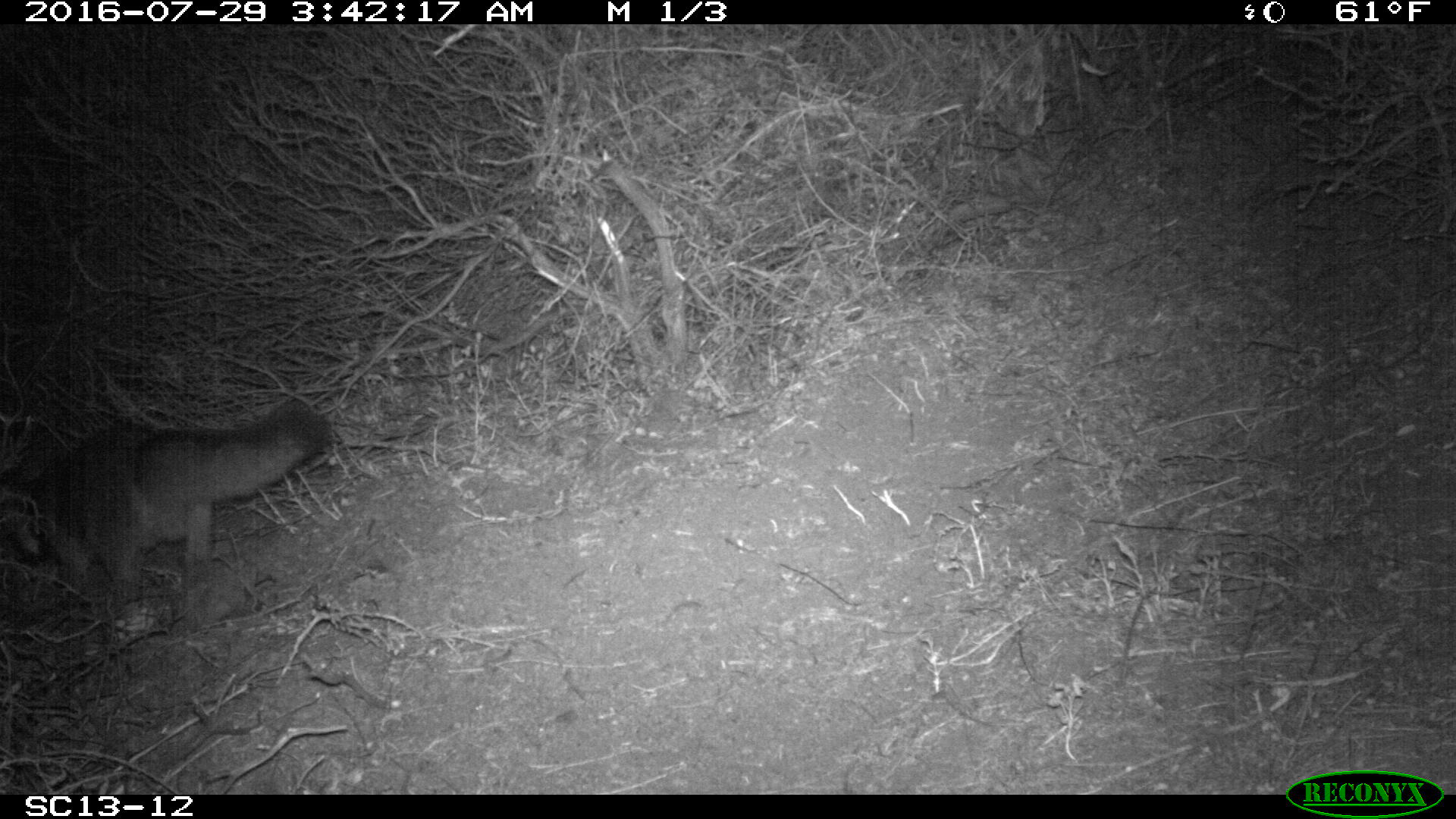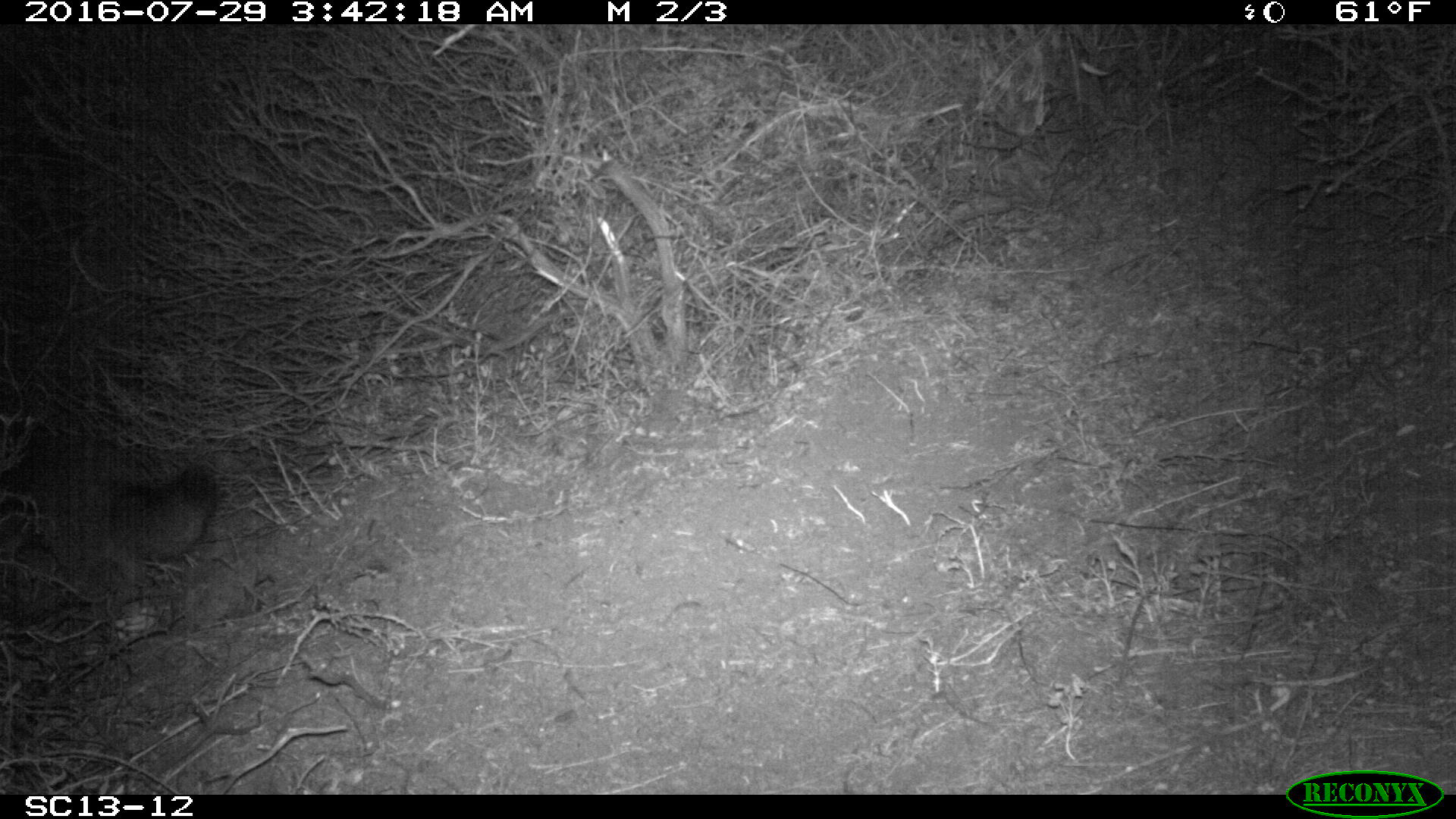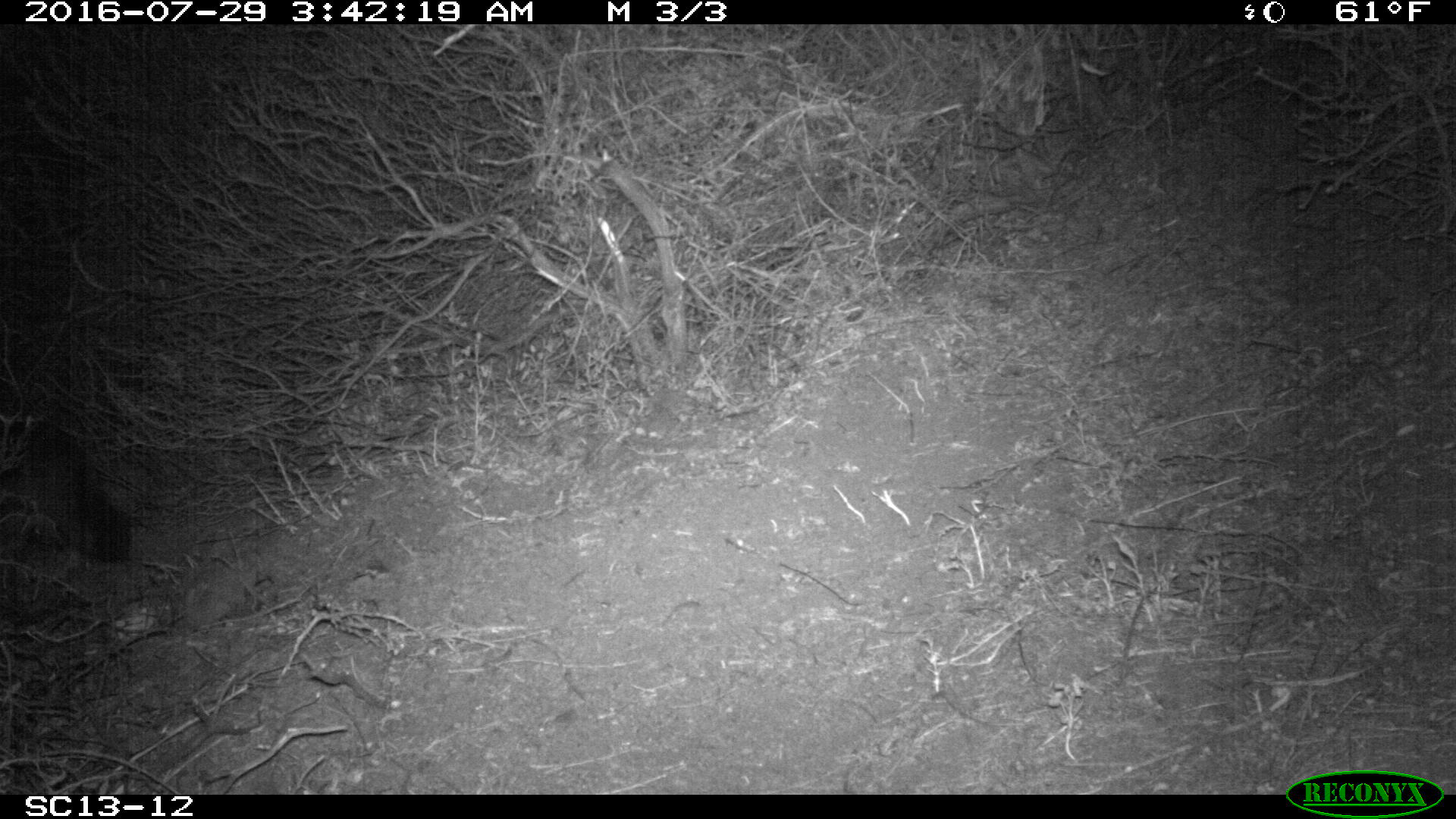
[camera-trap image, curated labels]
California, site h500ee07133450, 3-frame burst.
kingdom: Animalia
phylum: Chordata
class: Mammalia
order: Carnivora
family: Canidae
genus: Urocyon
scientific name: Urocyon littoralis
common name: island fox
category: fox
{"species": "fox (island fox) (Urocyon littoralis)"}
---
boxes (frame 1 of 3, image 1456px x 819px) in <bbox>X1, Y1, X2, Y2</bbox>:
fox: <bbox>0, 399, 334, 601</bbox>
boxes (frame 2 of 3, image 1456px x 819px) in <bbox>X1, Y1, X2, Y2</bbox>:
fox: <bbox>0, 429, 221, 585</bbox>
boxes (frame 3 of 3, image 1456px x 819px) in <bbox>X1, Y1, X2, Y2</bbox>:
fox: <bbox>3, 409, 128, 571</bbox>